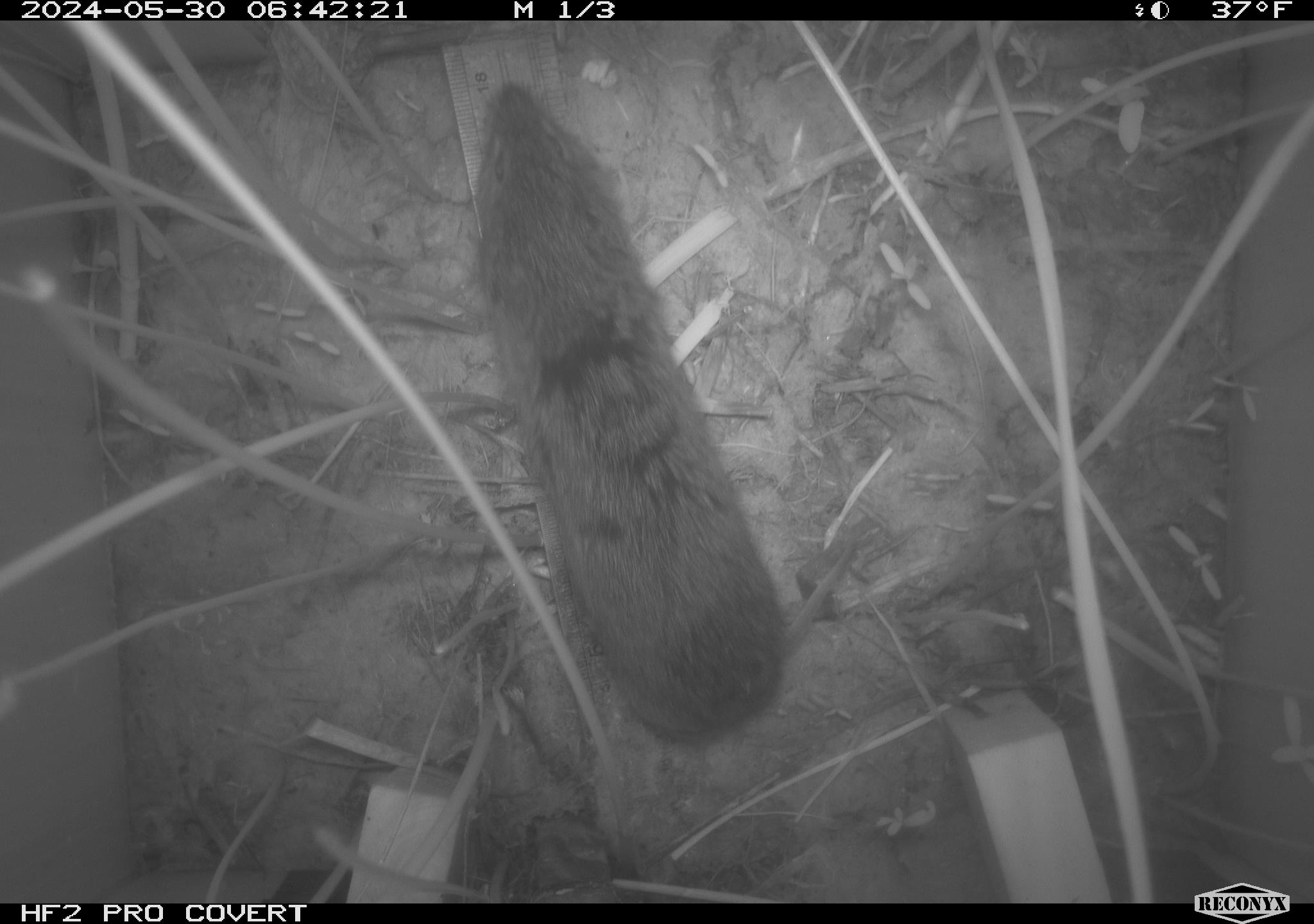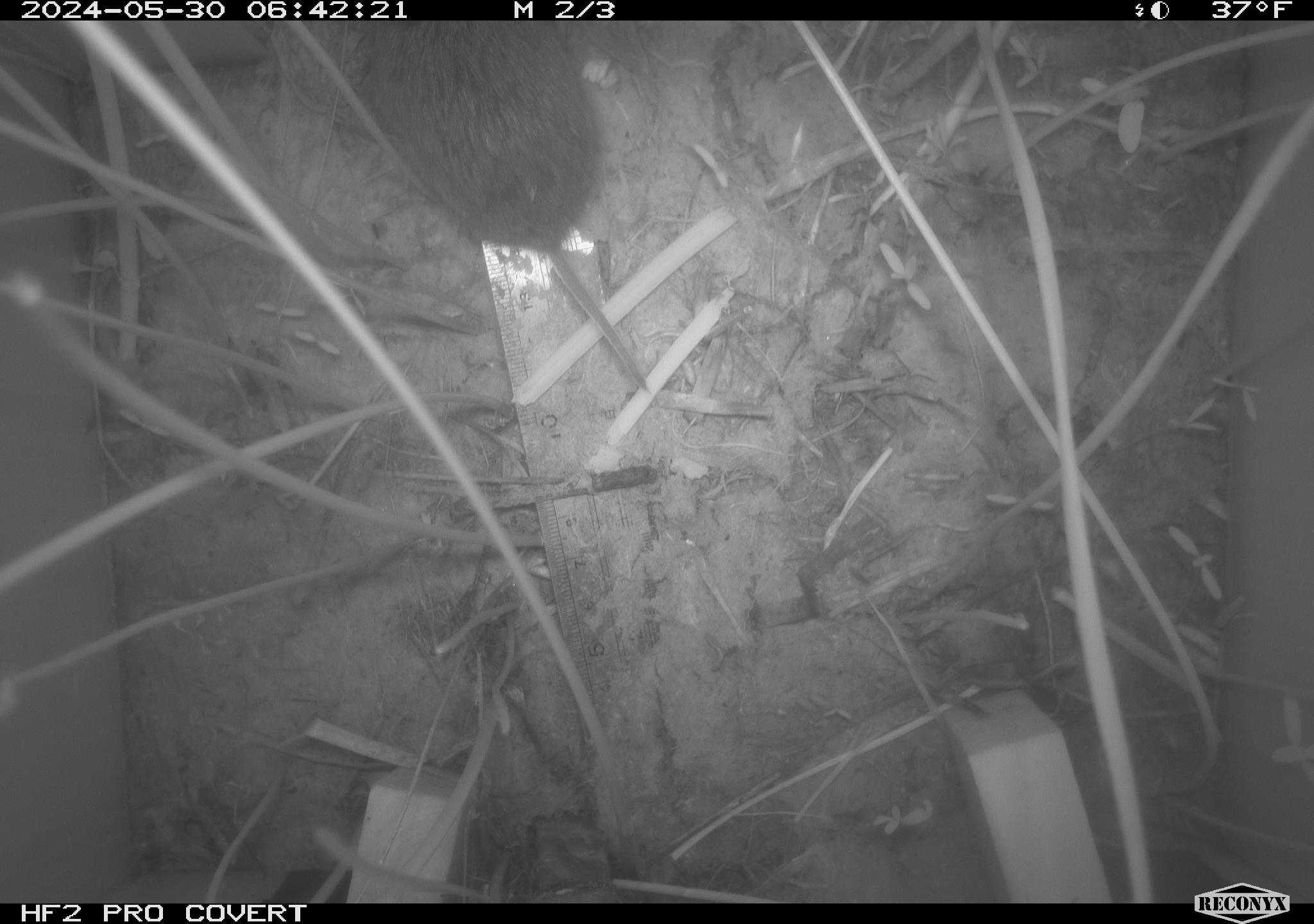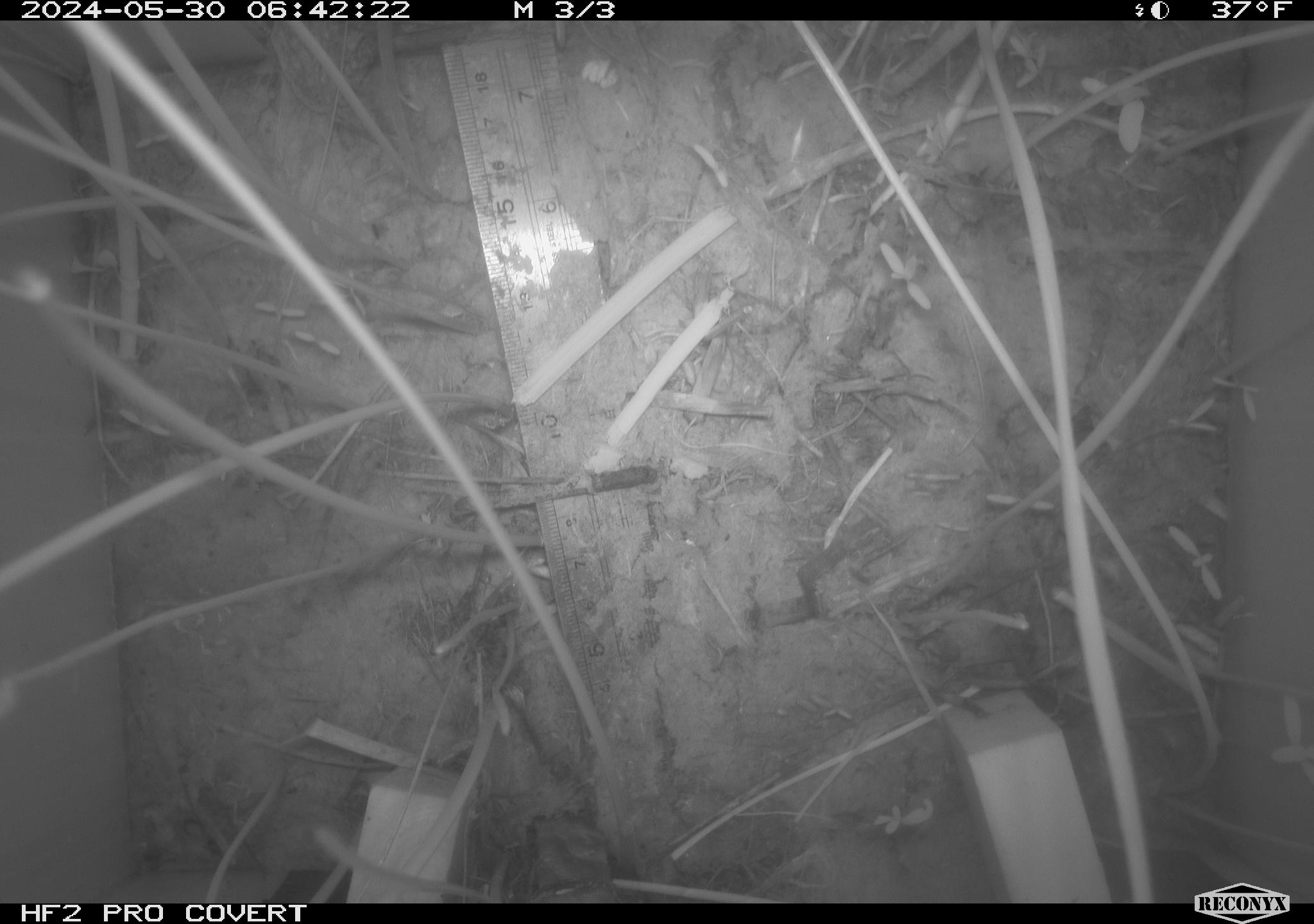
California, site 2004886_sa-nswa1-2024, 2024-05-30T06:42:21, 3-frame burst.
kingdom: Animalia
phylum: Chordata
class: Mammalia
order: Rodentia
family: Cricetidae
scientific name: Arvicolinae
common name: voles, lemmings, and muskrats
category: arvicolinae subfamily